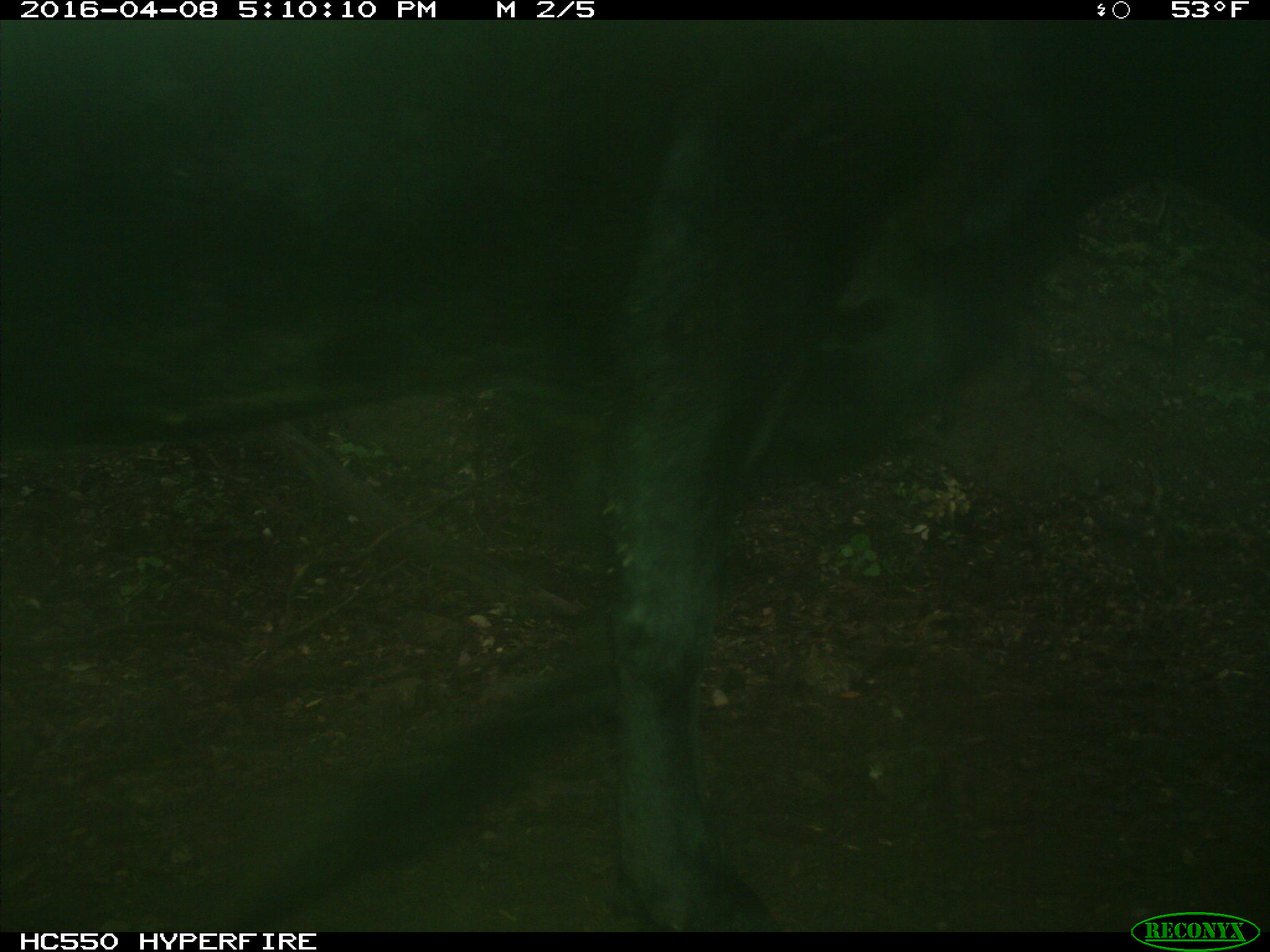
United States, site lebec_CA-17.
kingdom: Animalia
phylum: Chordata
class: Mammalia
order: Artiodactyla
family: Bovidae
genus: Bos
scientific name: Bos taurus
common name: domestic cow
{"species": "Bos taurus (domestic cow)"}